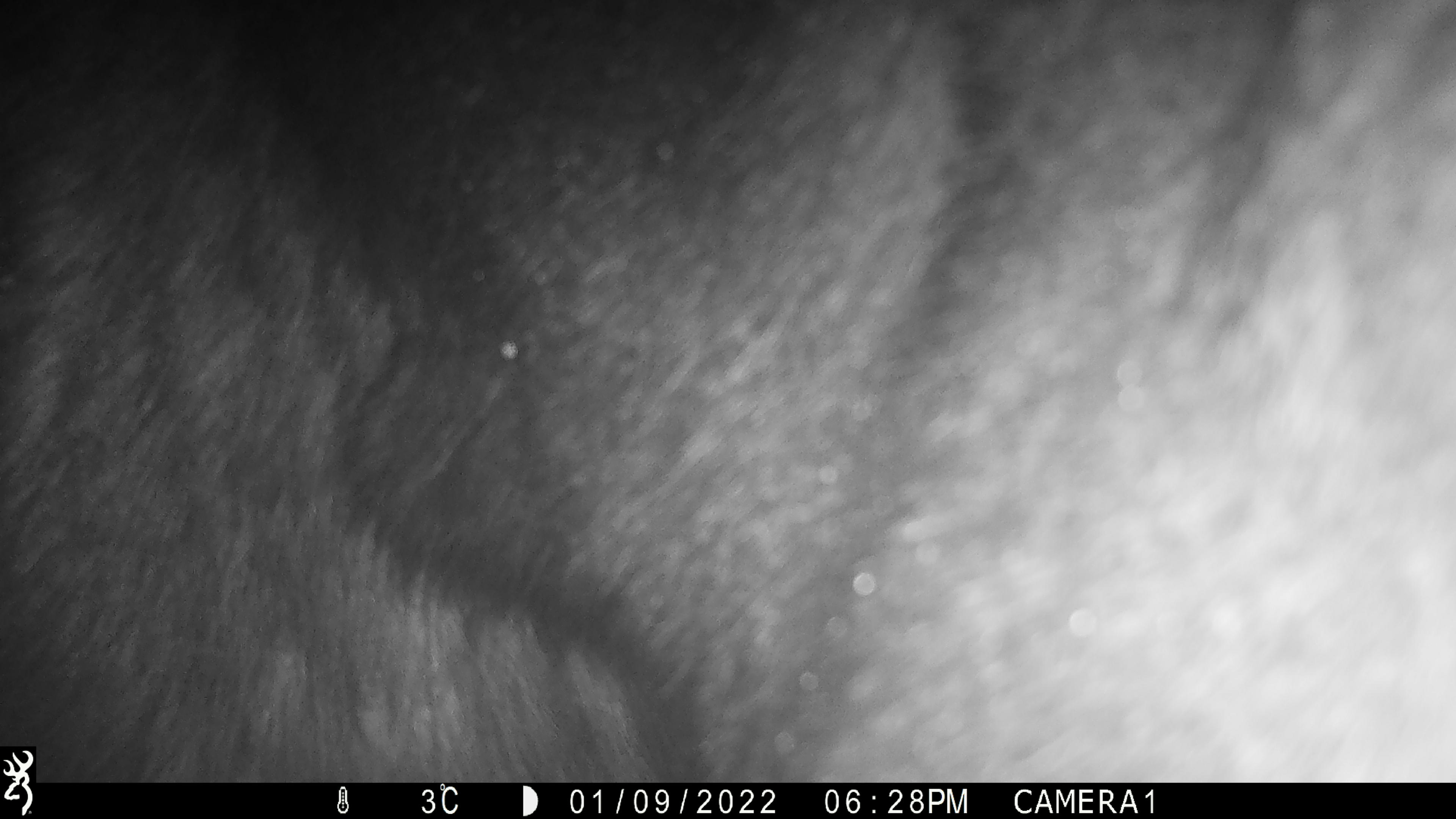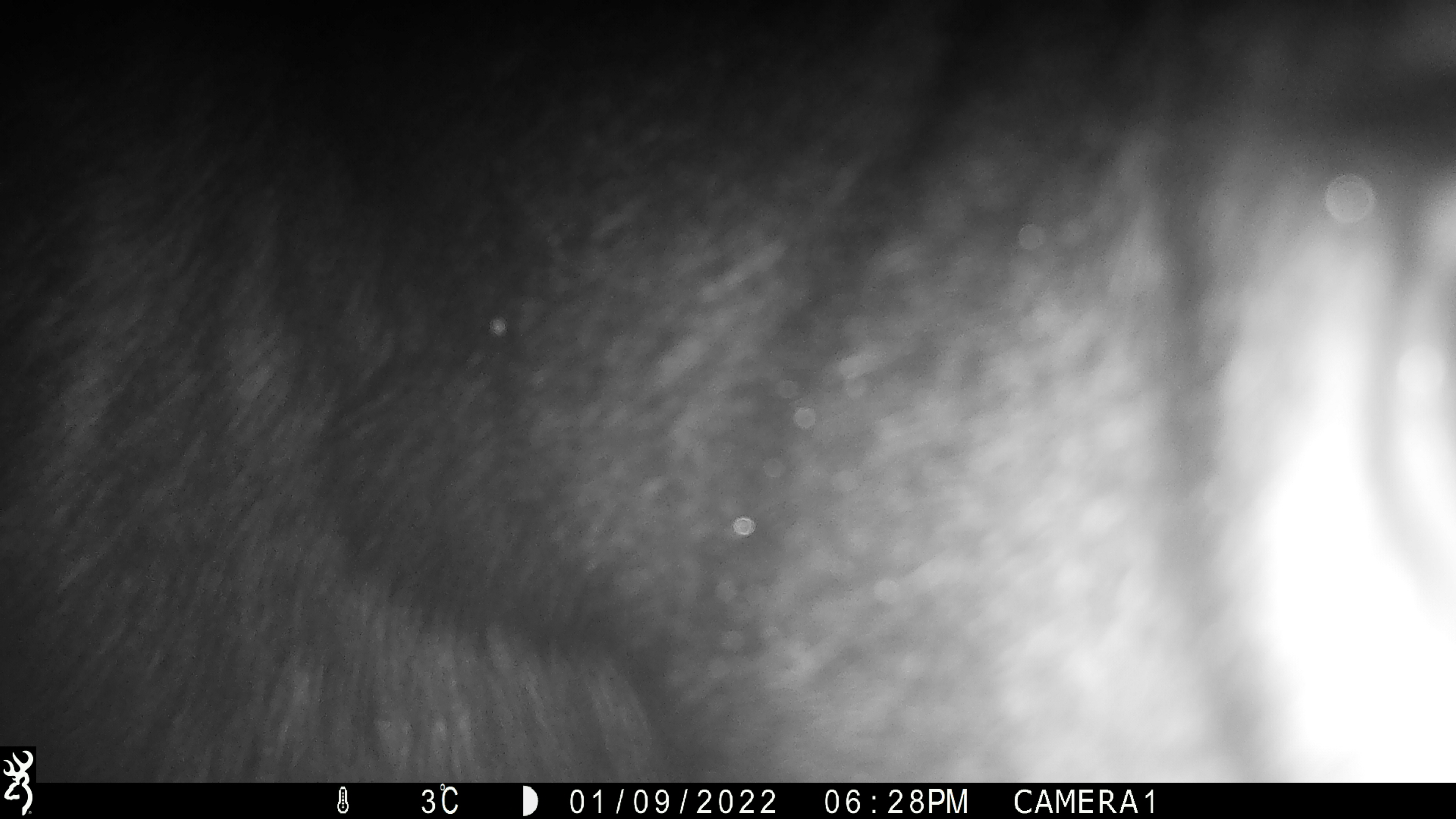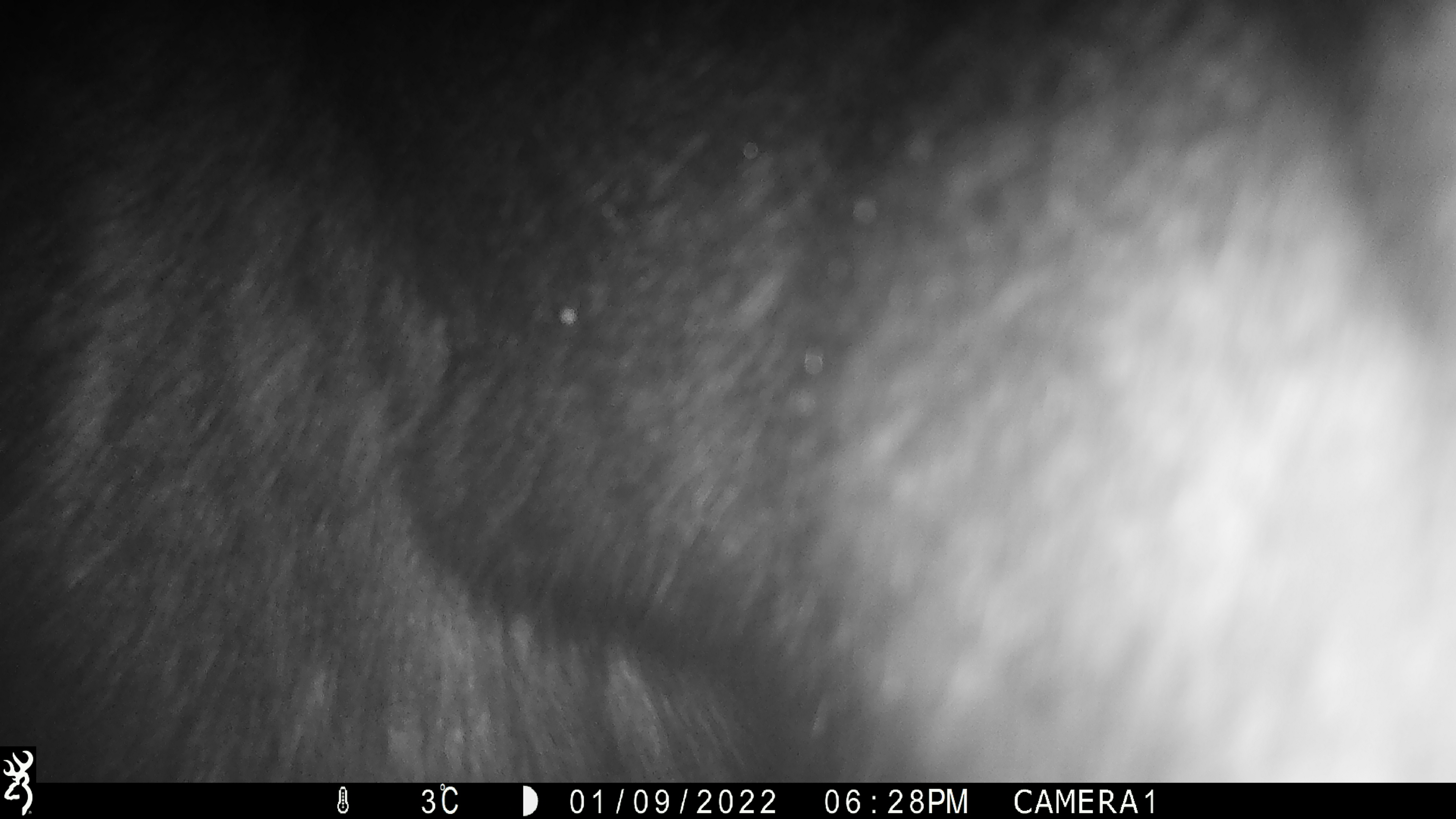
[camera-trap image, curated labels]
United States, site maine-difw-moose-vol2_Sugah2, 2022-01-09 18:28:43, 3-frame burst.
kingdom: Animalia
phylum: Chordata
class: Mammalia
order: Artiodactyla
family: Cervidae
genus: Alces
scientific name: Alces alces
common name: moose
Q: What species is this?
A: Moose (Alces alces).